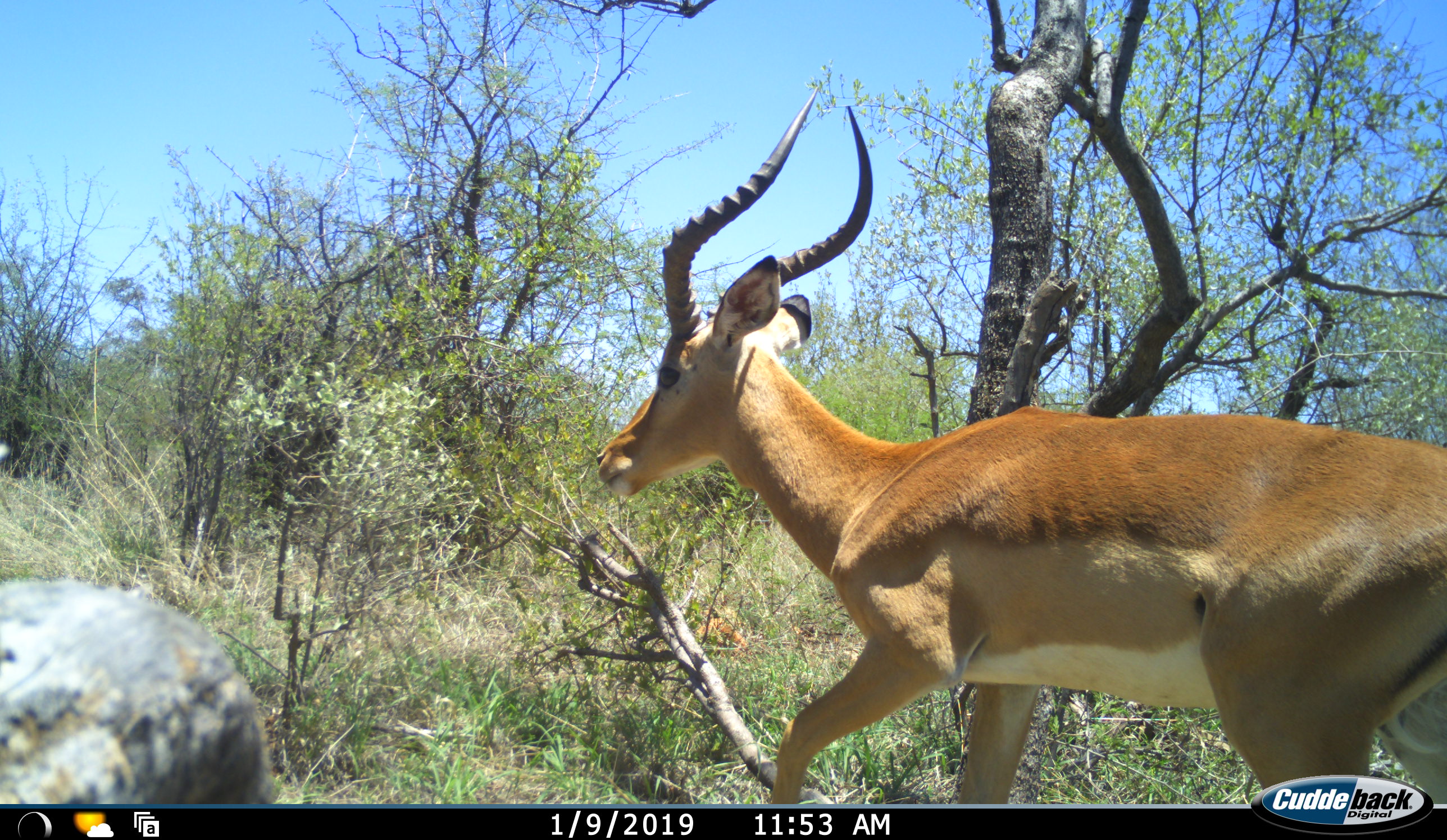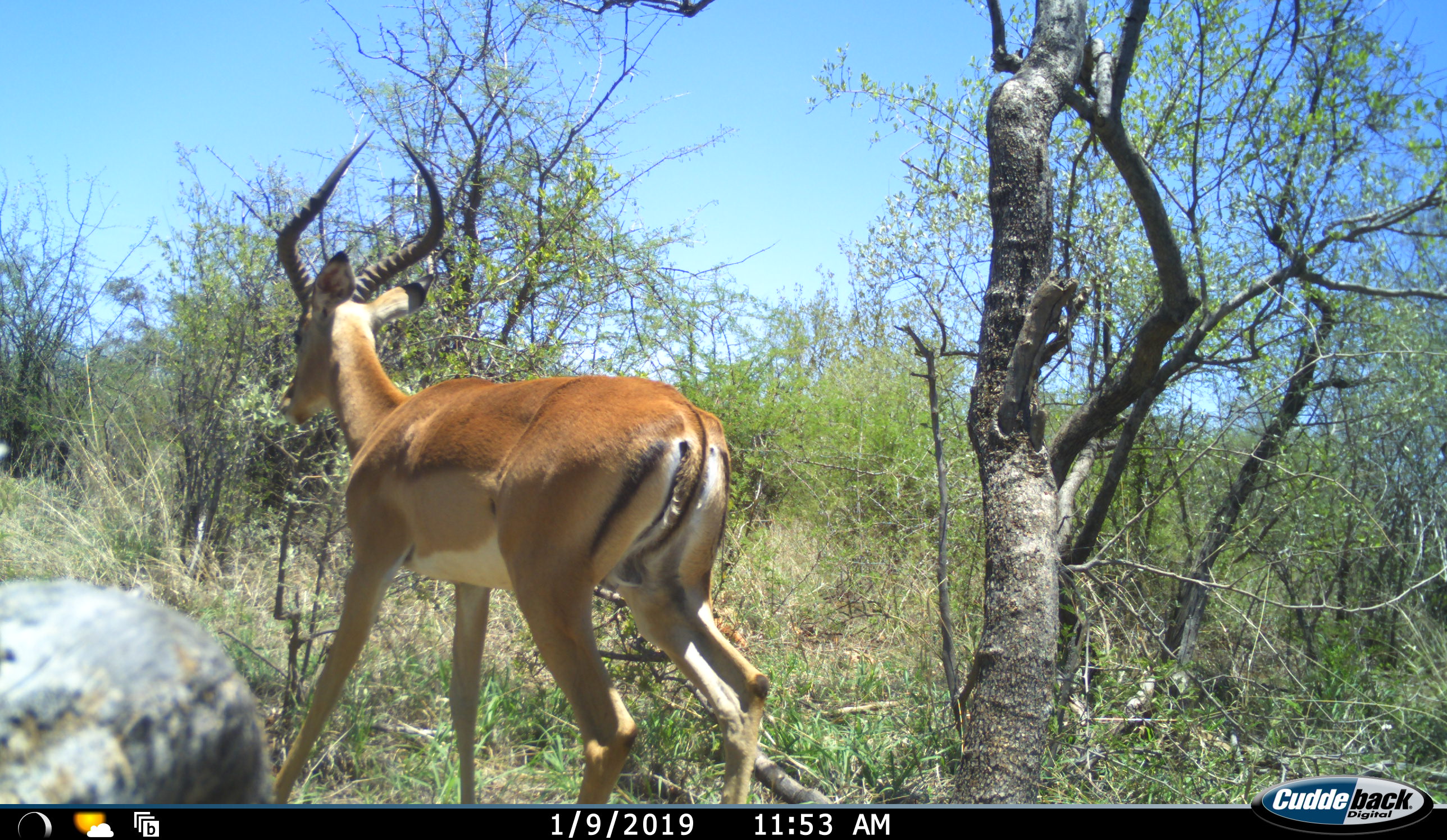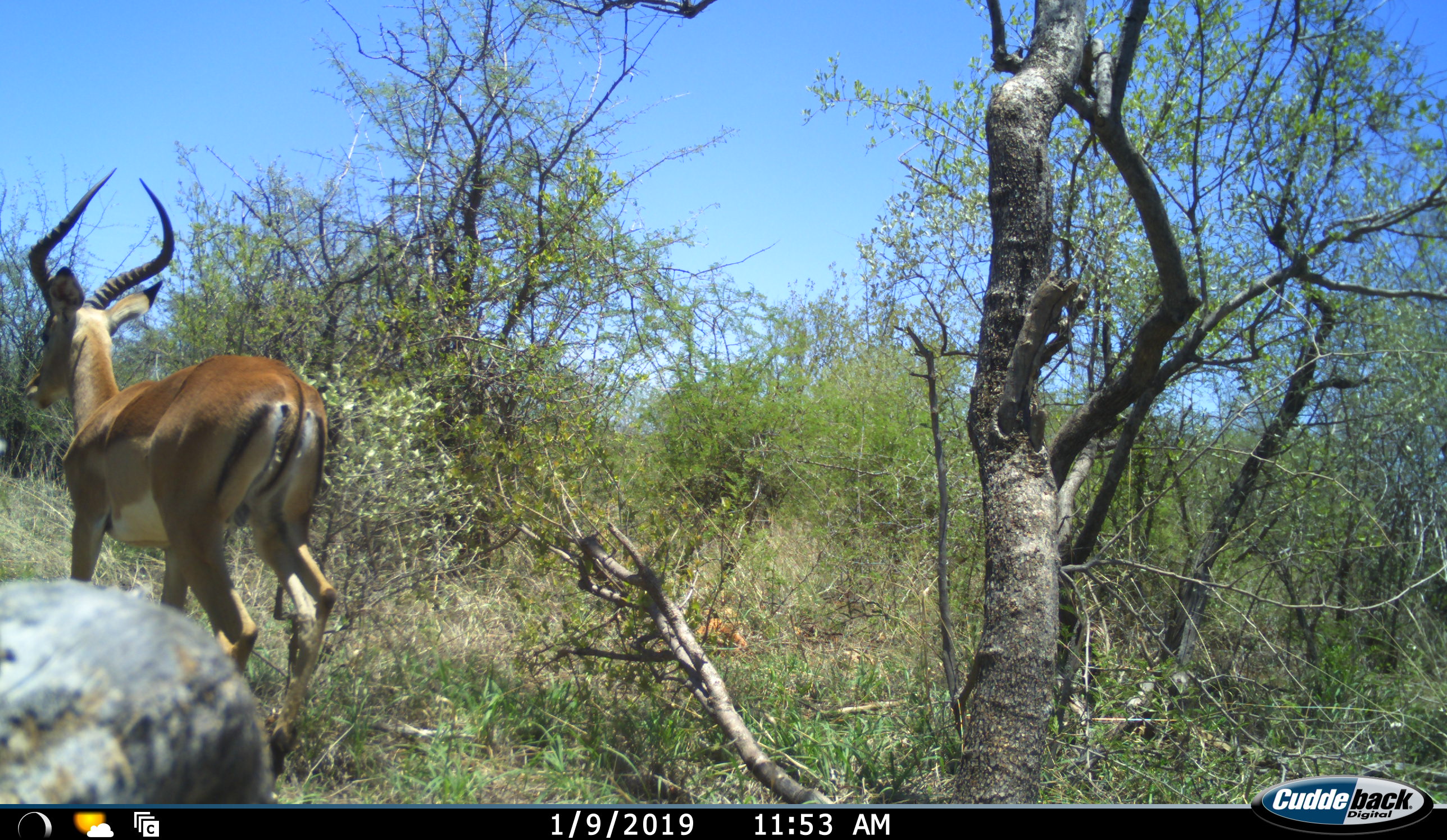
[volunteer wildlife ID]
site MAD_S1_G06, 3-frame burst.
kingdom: Animalia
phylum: Chordata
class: Mammalia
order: Artiodactyla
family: Bovidae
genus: Aepyceros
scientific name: Aepyceros melampus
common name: impala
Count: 1.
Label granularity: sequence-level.